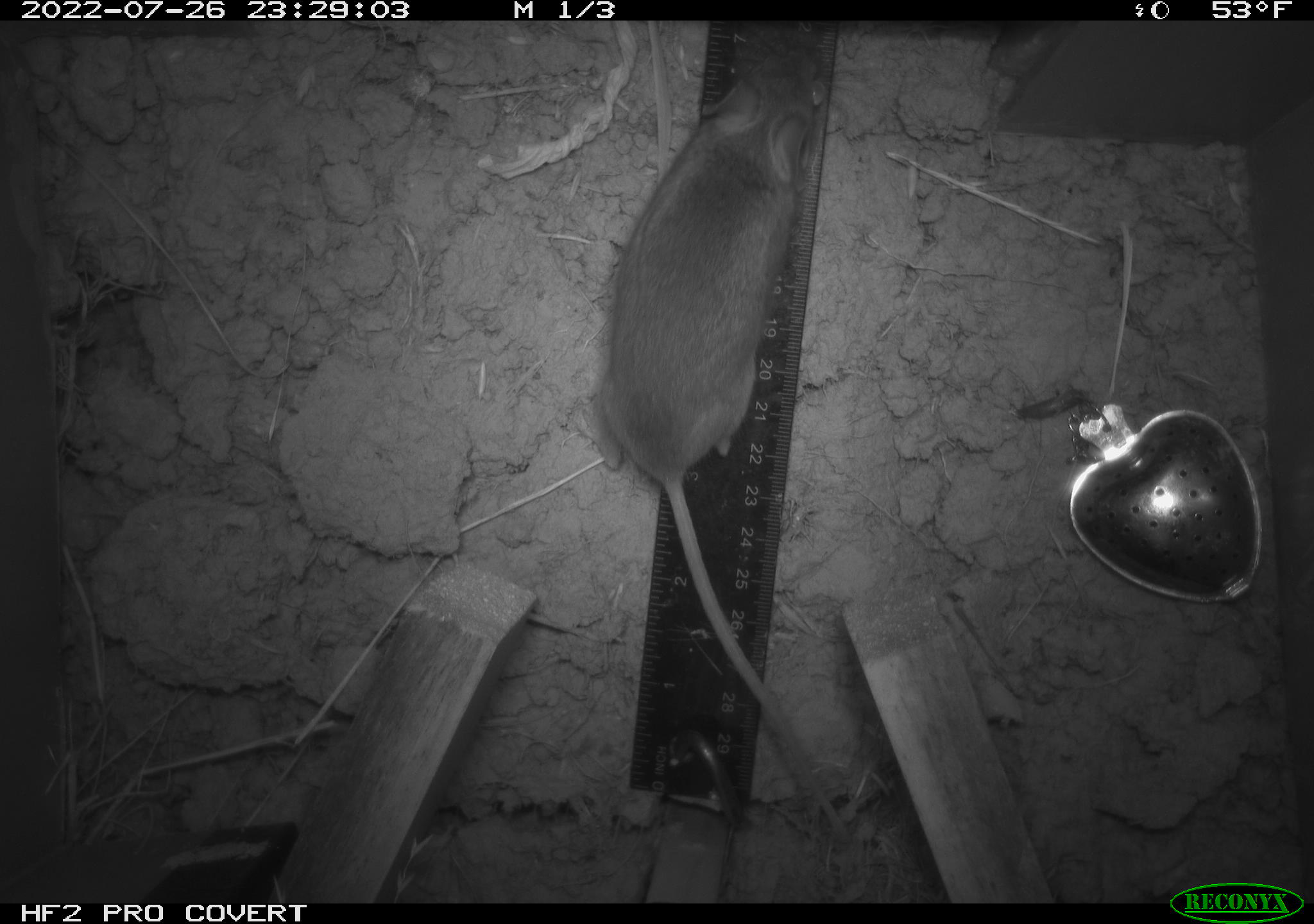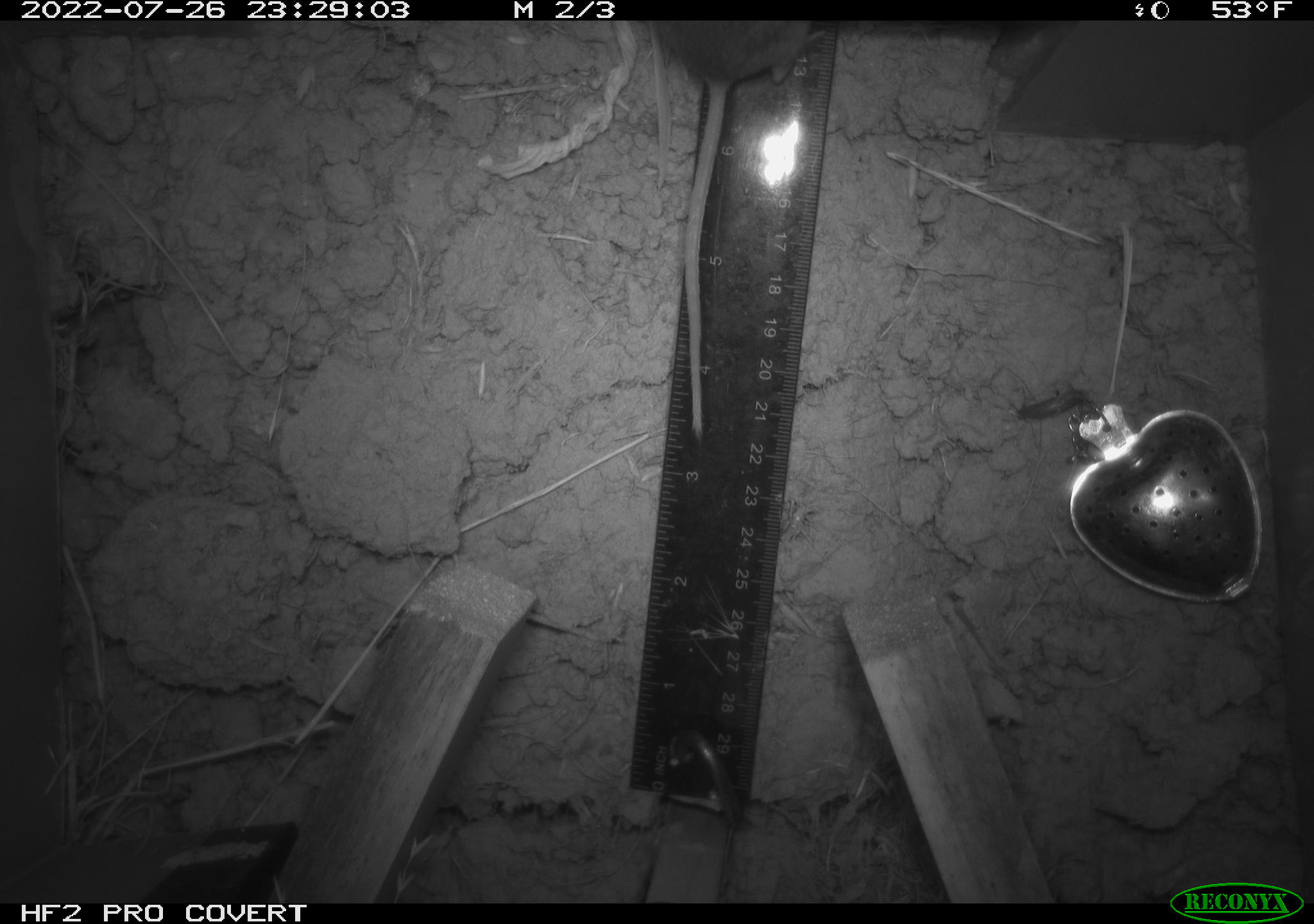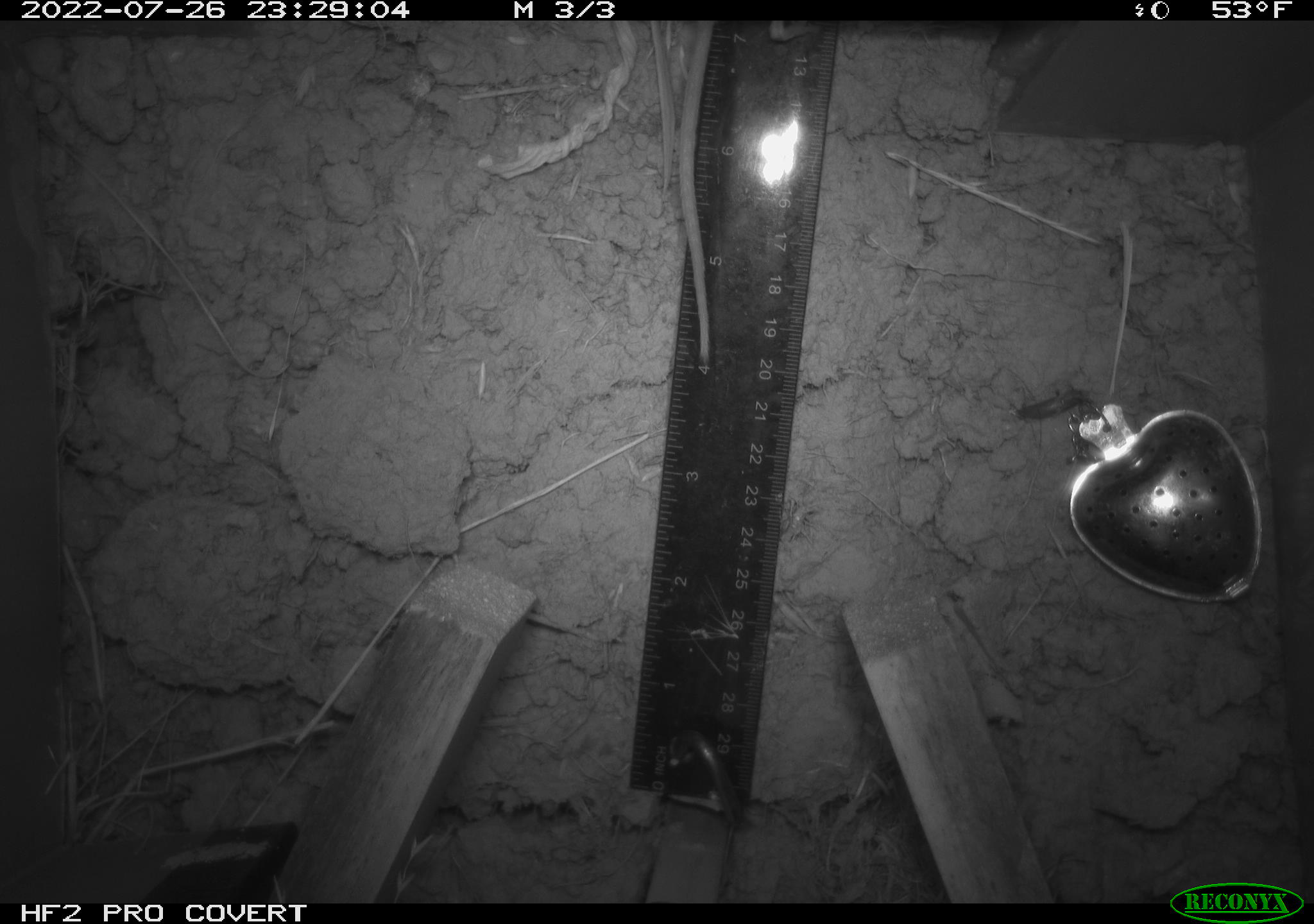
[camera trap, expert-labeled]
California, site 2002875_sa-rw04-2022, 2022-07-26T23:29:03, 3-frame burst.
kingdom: Animalia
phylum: Chordata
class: Mammalia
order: Rodentia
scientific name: Rodentia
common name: mouse species